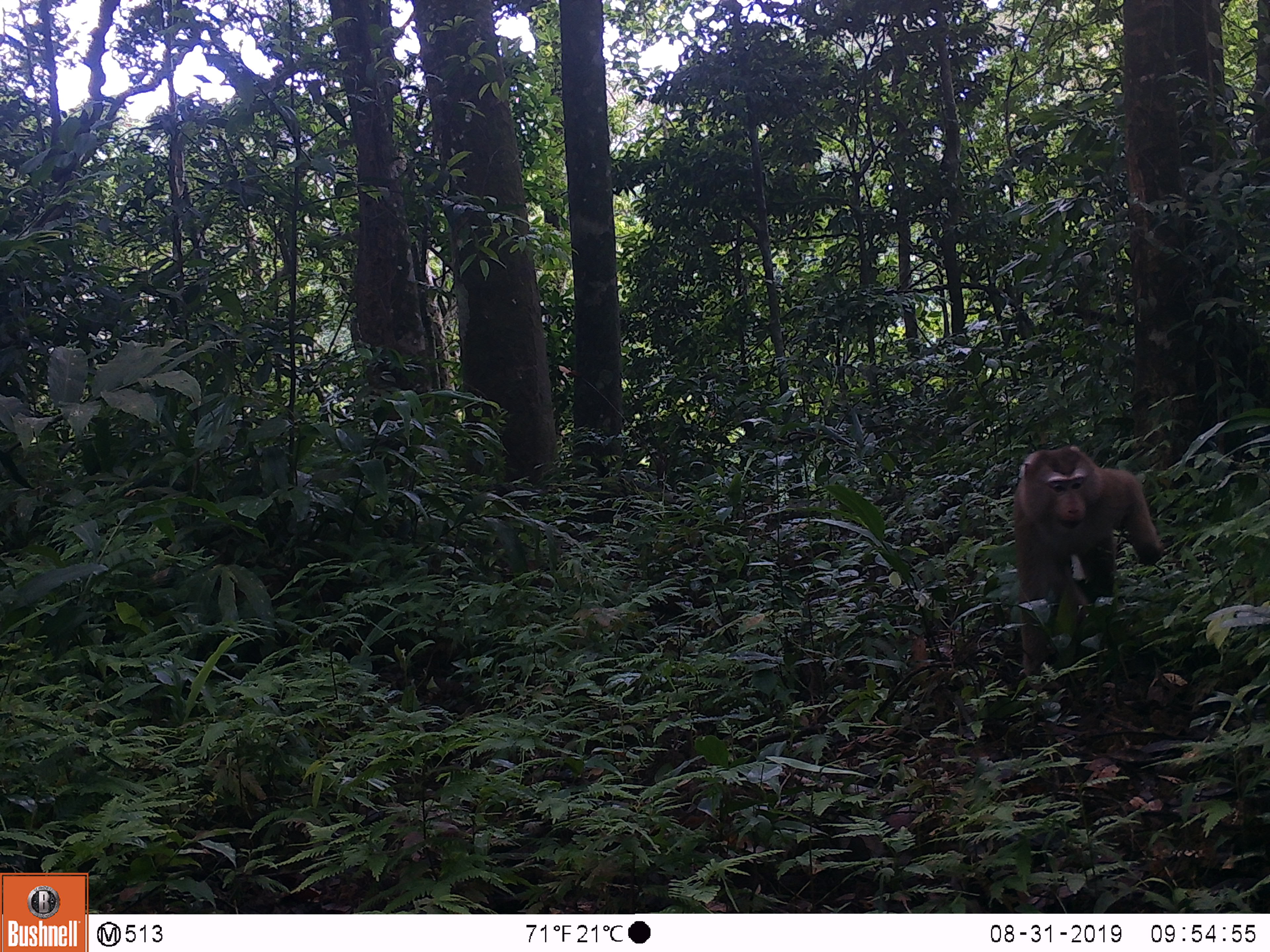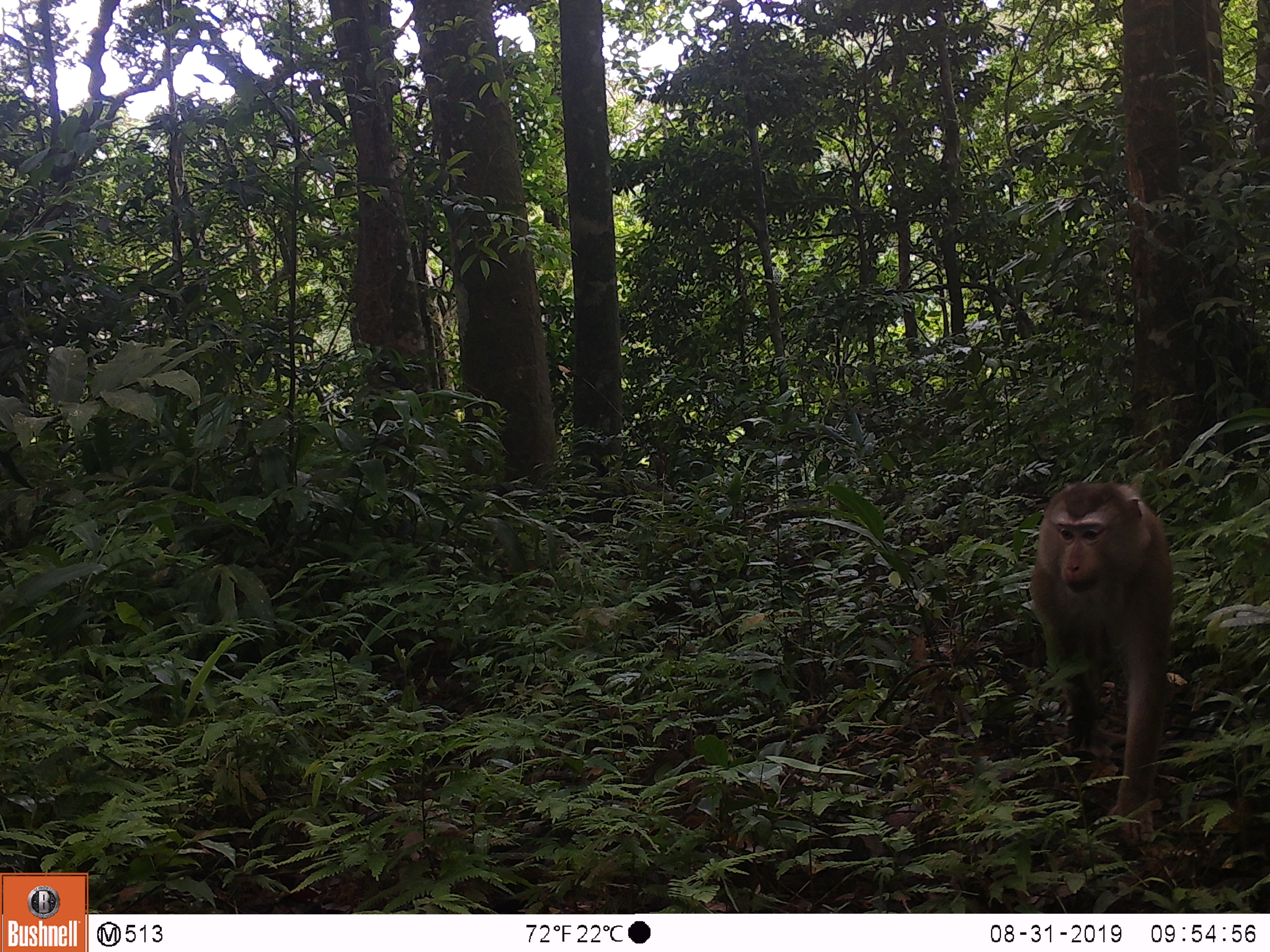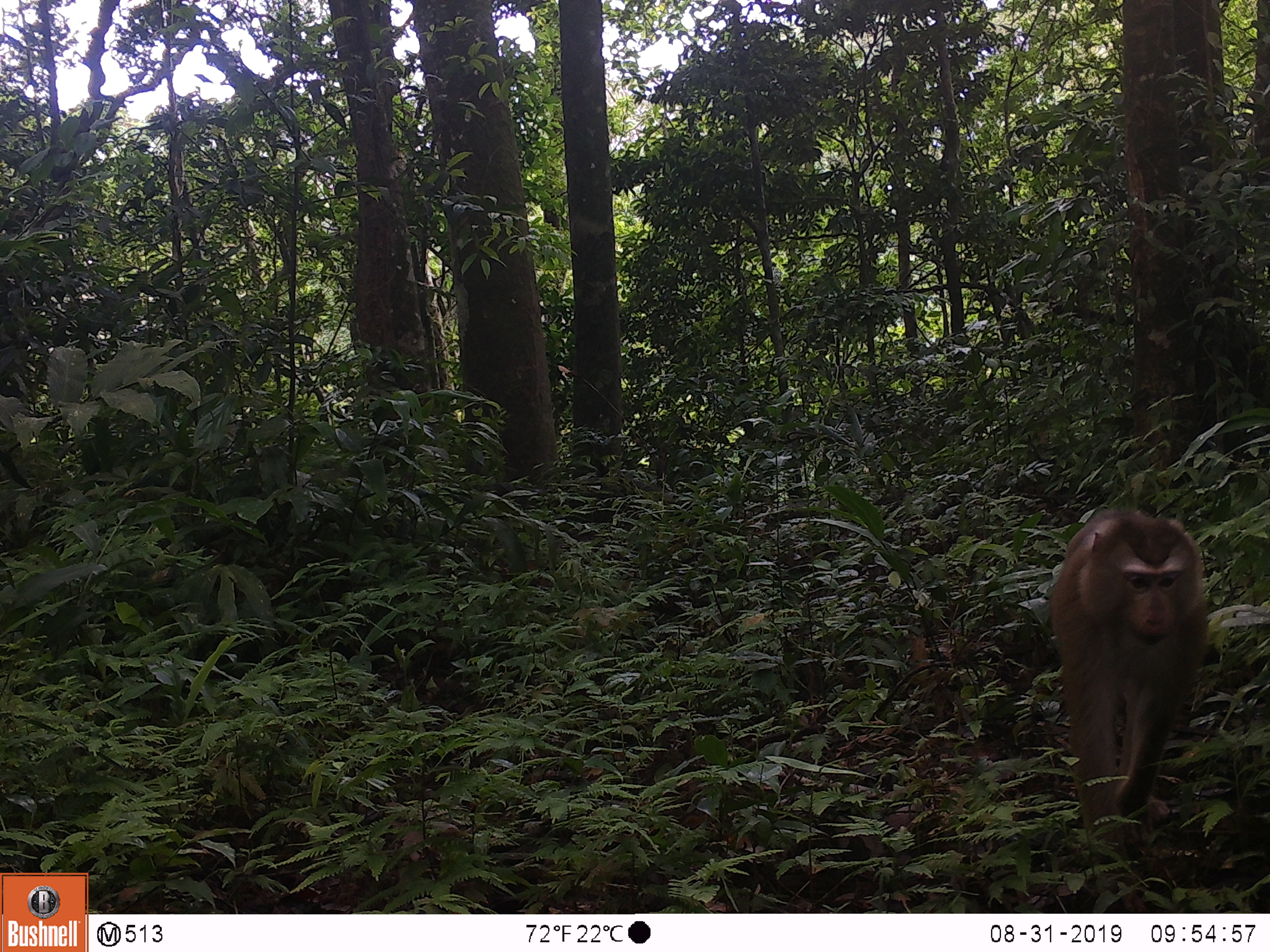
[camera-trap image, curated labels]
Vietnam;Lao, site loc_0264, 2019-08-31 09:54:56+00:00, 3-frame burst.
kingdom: Animalia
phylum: Chordata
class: Mammalia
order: Primates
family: Cercopithecidae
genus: Macaca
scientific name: Macaca nemestrina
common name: pig-tailed macaque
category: pig tailed macaque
Pig tailed macaque (pig-tailed macaque) (Macaca nemestrina). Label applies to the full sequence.